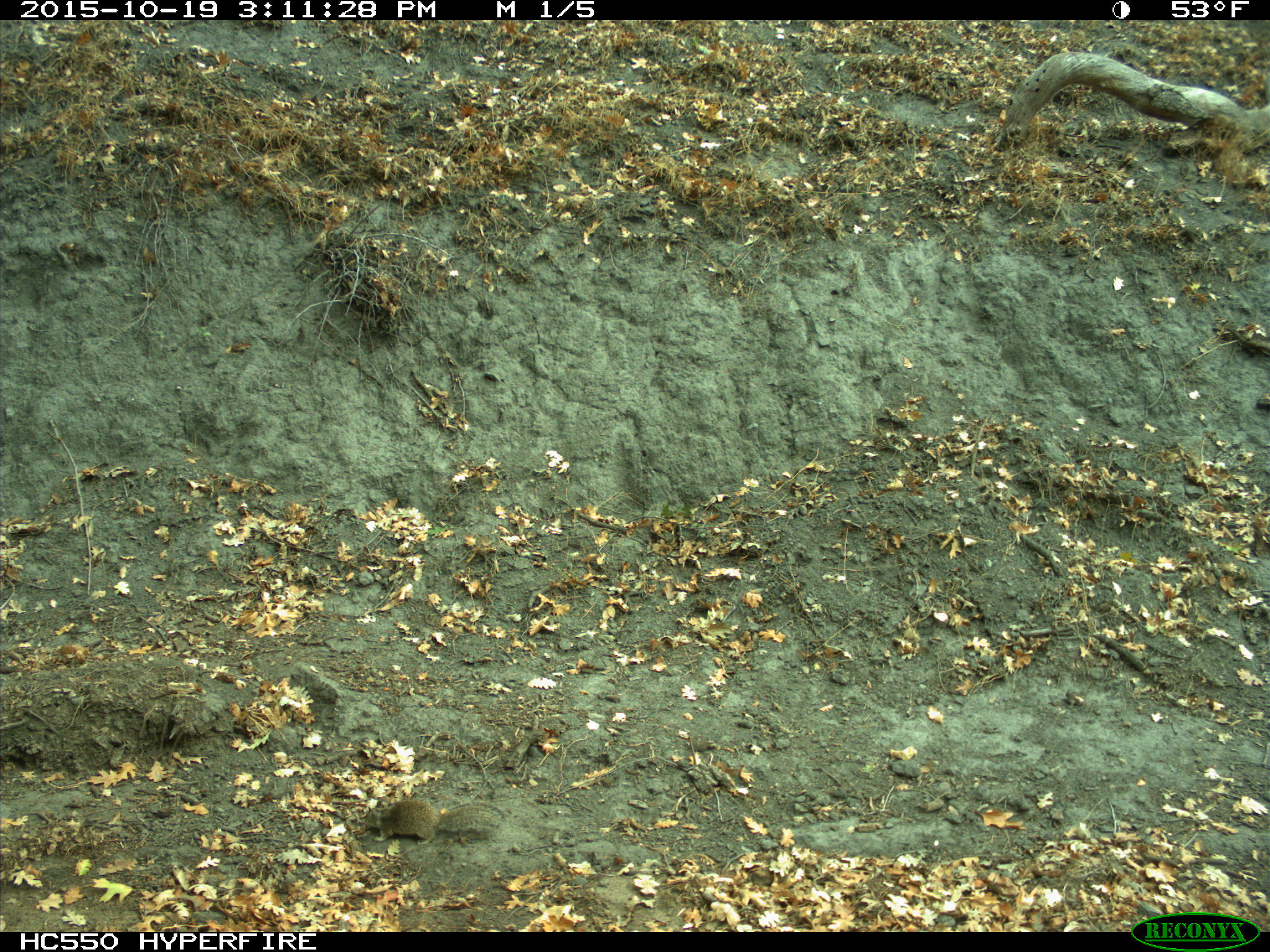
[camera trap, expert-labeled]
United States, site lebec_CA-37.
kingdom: Animalia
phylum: Chordata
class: Mammalia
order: Rodentia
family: Sciuridae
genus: Otospermophilus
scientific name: Otospermophilus beecheyi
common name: california ground squirrel